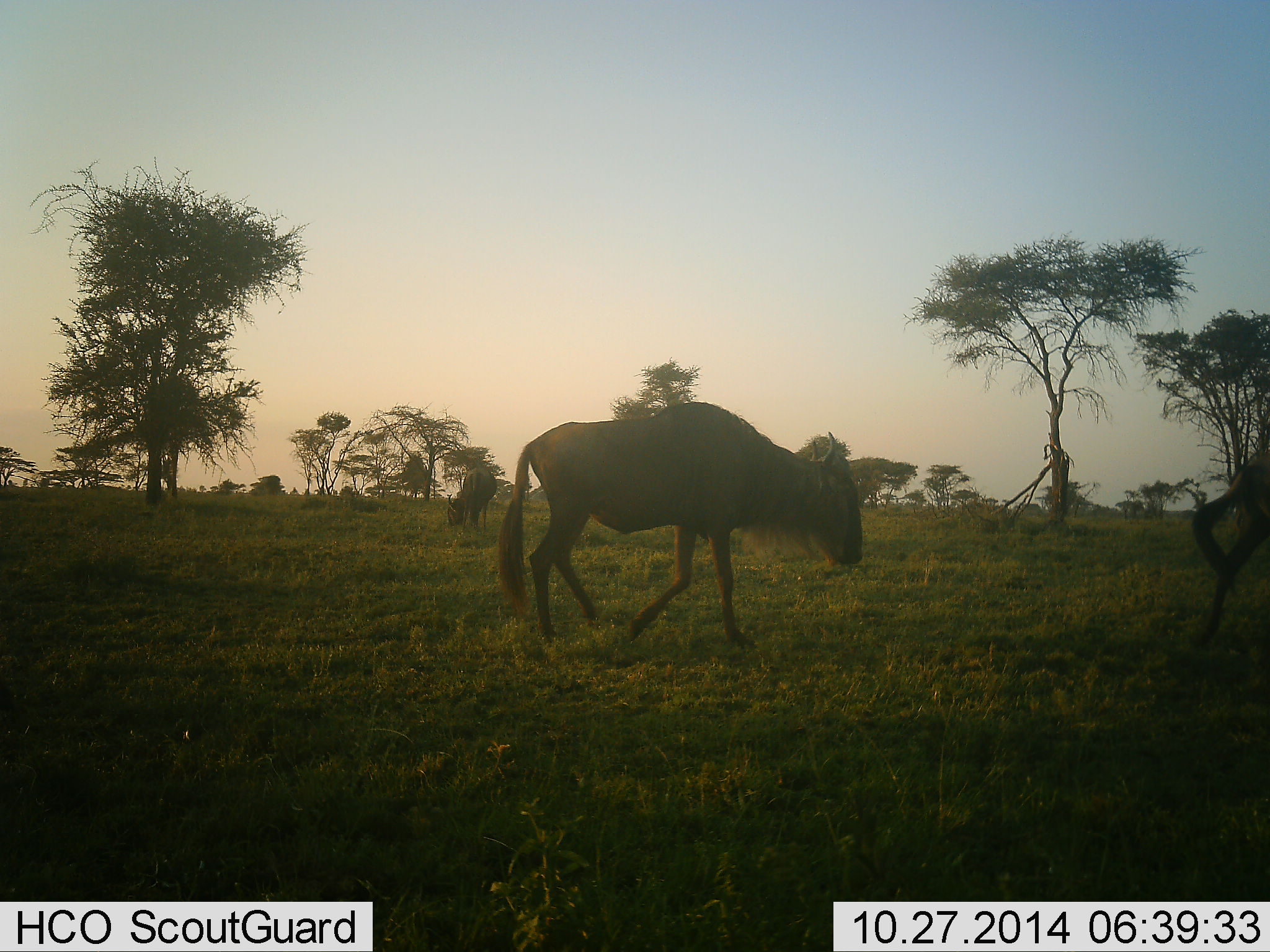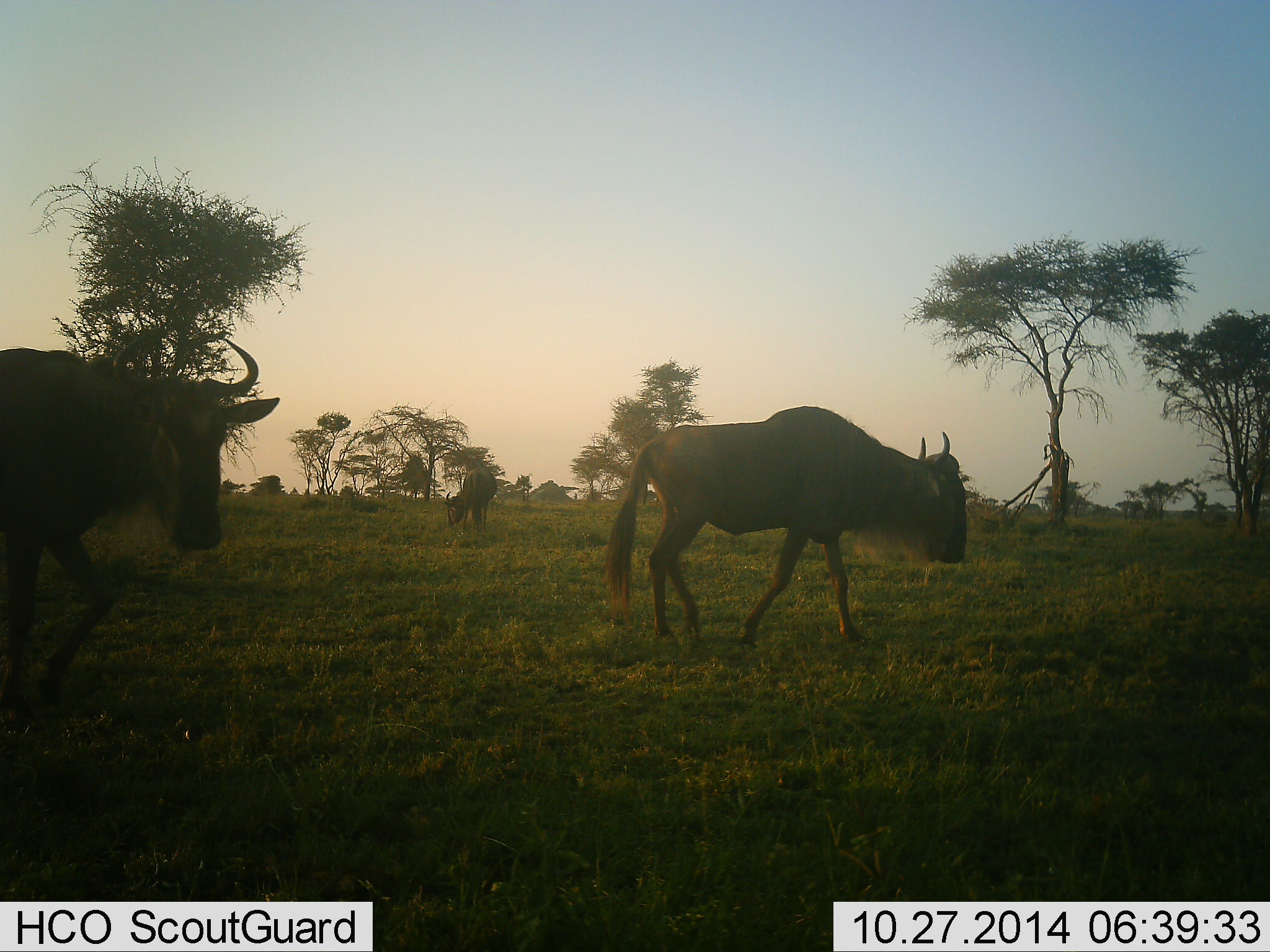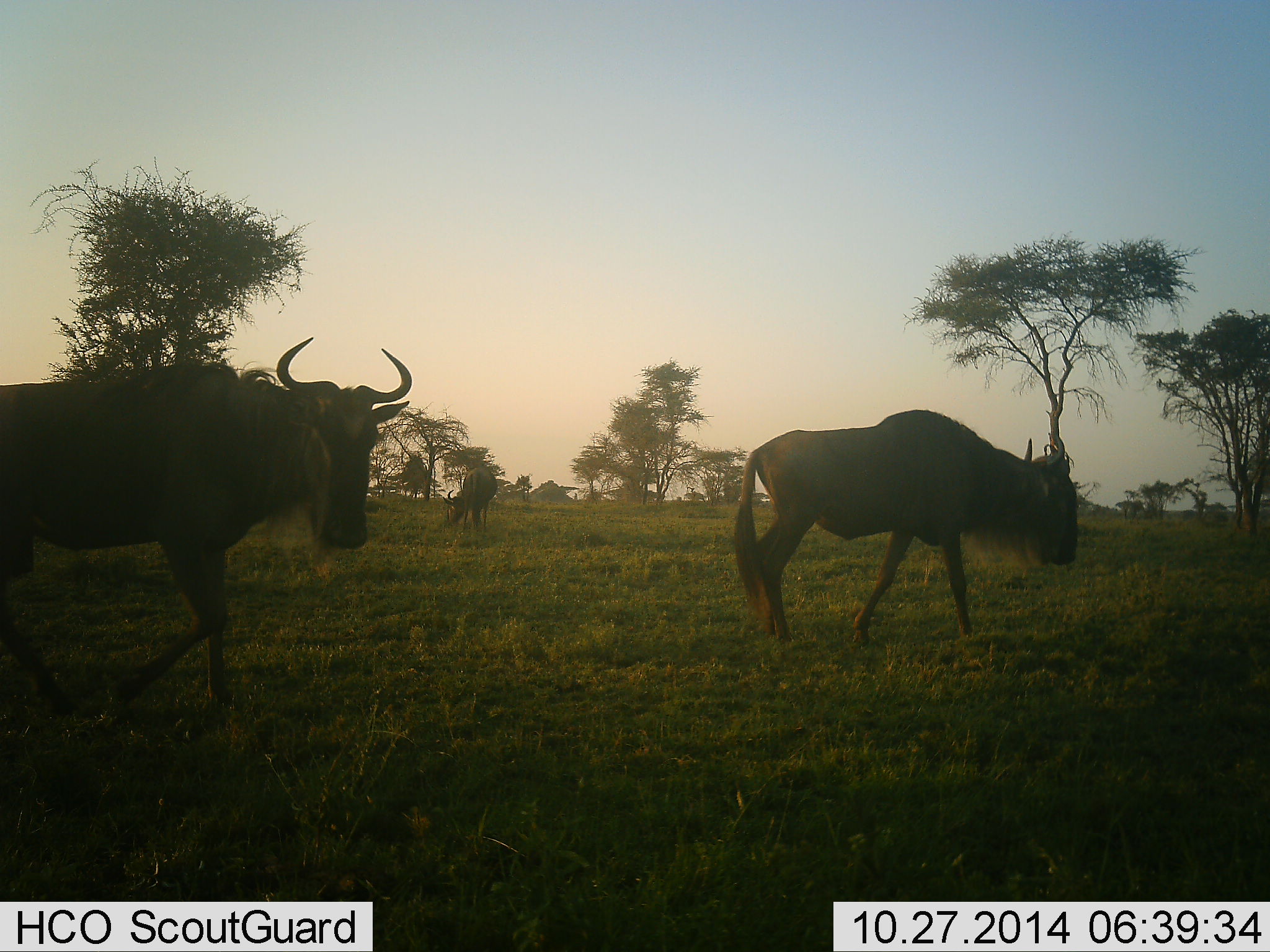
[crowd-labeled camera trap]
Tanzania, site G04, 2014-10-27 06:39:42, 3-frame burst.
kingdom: Animalia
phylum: Chordata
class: Mammalia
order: Artiodactyla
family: Bovidae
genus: Connochaetes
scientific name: Connochaetes taurinus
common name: blue wildebeest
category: wildebeest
Wildebeest (blue wildebeest) (Connochaetes taurinus), count 4. Behavior (volunteer vote fractions): standing 10%, resting 0%, moving 100%, interacting 0%. Young present (vote fraction): 0%. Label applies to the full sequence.